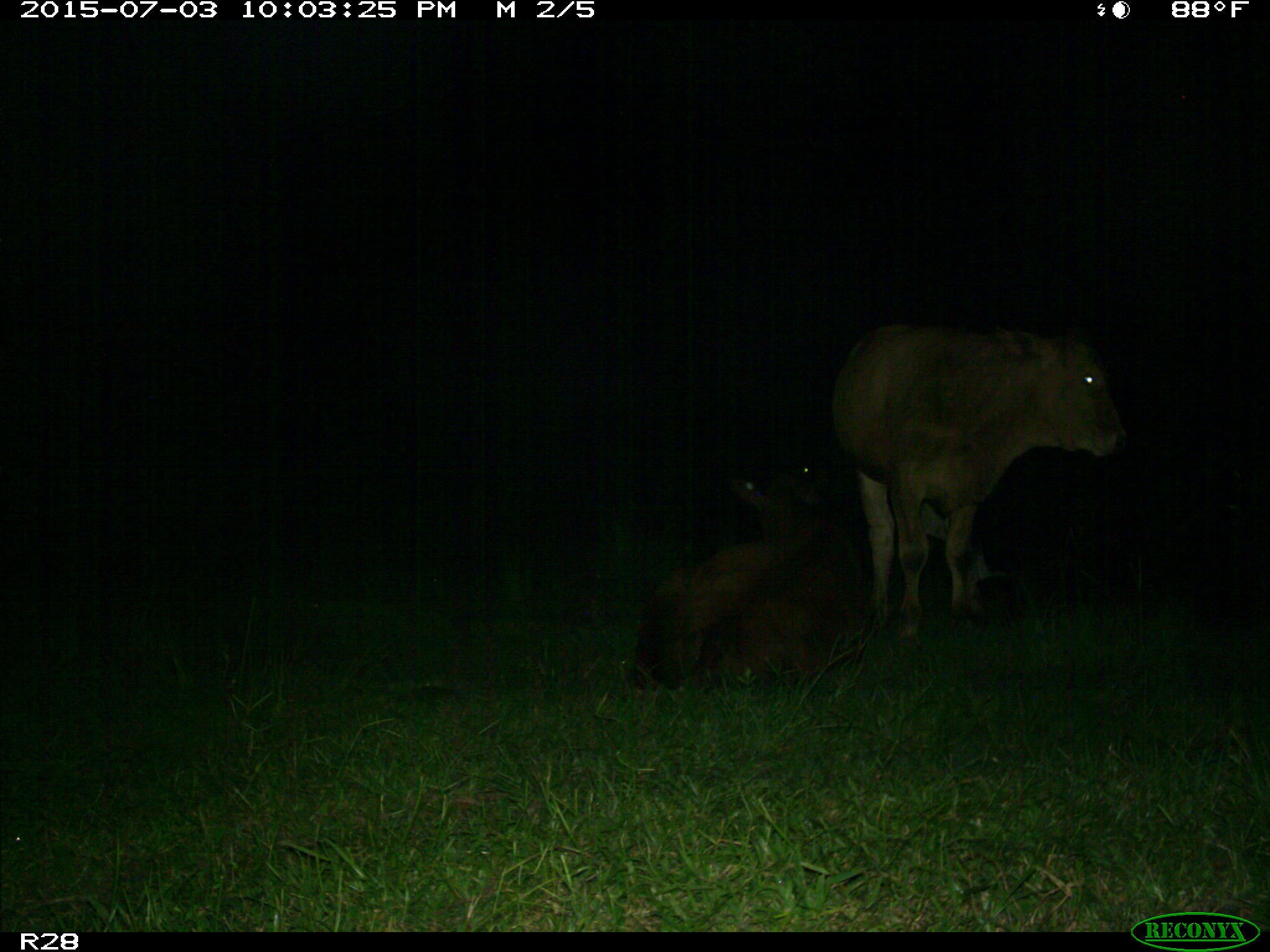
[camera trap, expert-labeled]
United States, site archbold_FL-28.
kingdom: Animalia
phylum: Chordata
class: Mammalia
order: Artiodactyla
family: Bovidae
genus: Bos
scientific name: Bos taurus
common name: domestic cow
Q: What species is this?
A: Bos taurus (domestic cow).